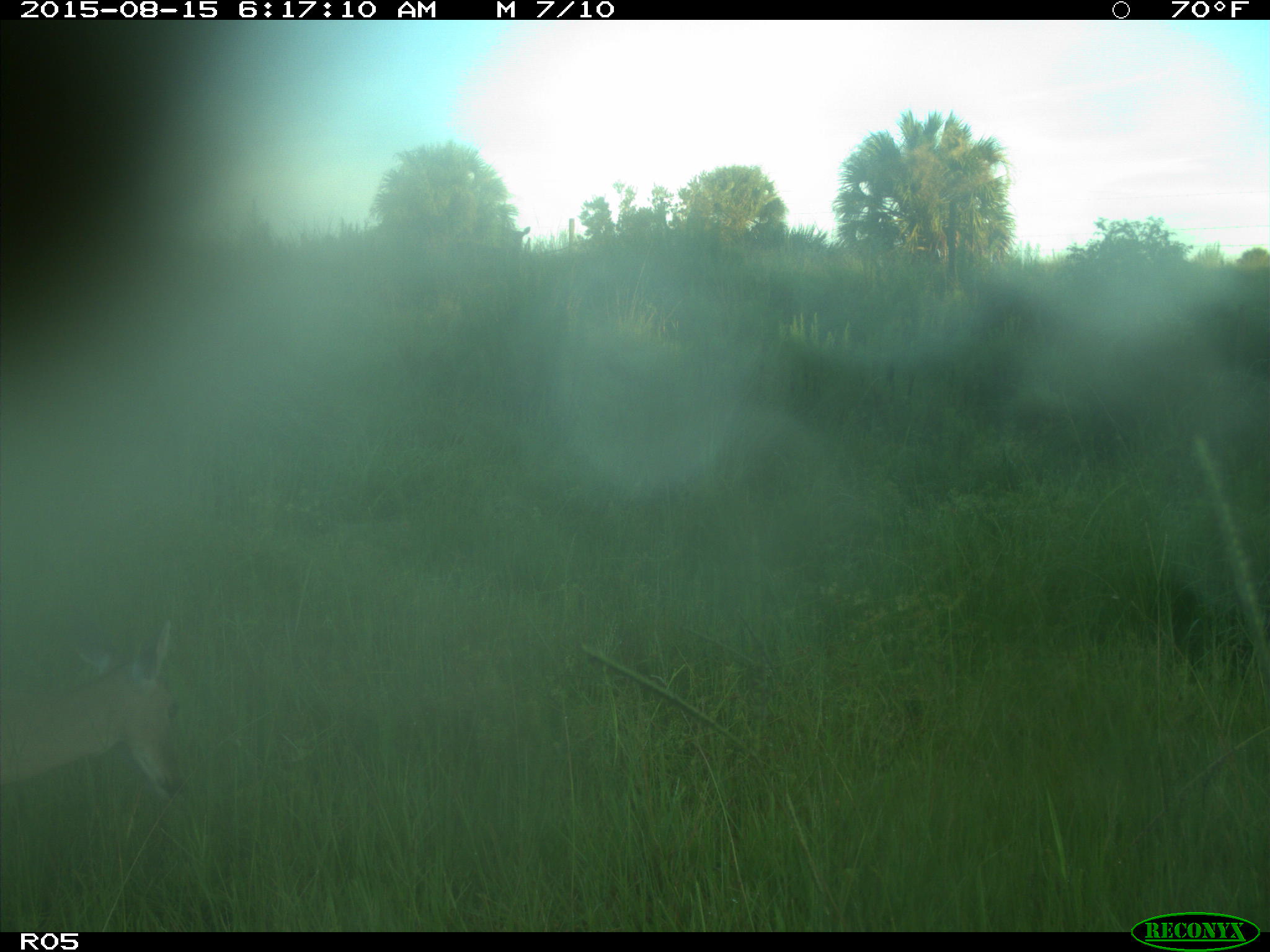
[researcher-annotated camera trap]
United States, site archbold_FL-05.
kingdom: Animalia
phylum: Chordata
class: Mammalia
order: Artiodactyla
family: Cervidae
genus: Odocoileus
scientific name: Odocoileus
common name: deer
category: unidentified deer